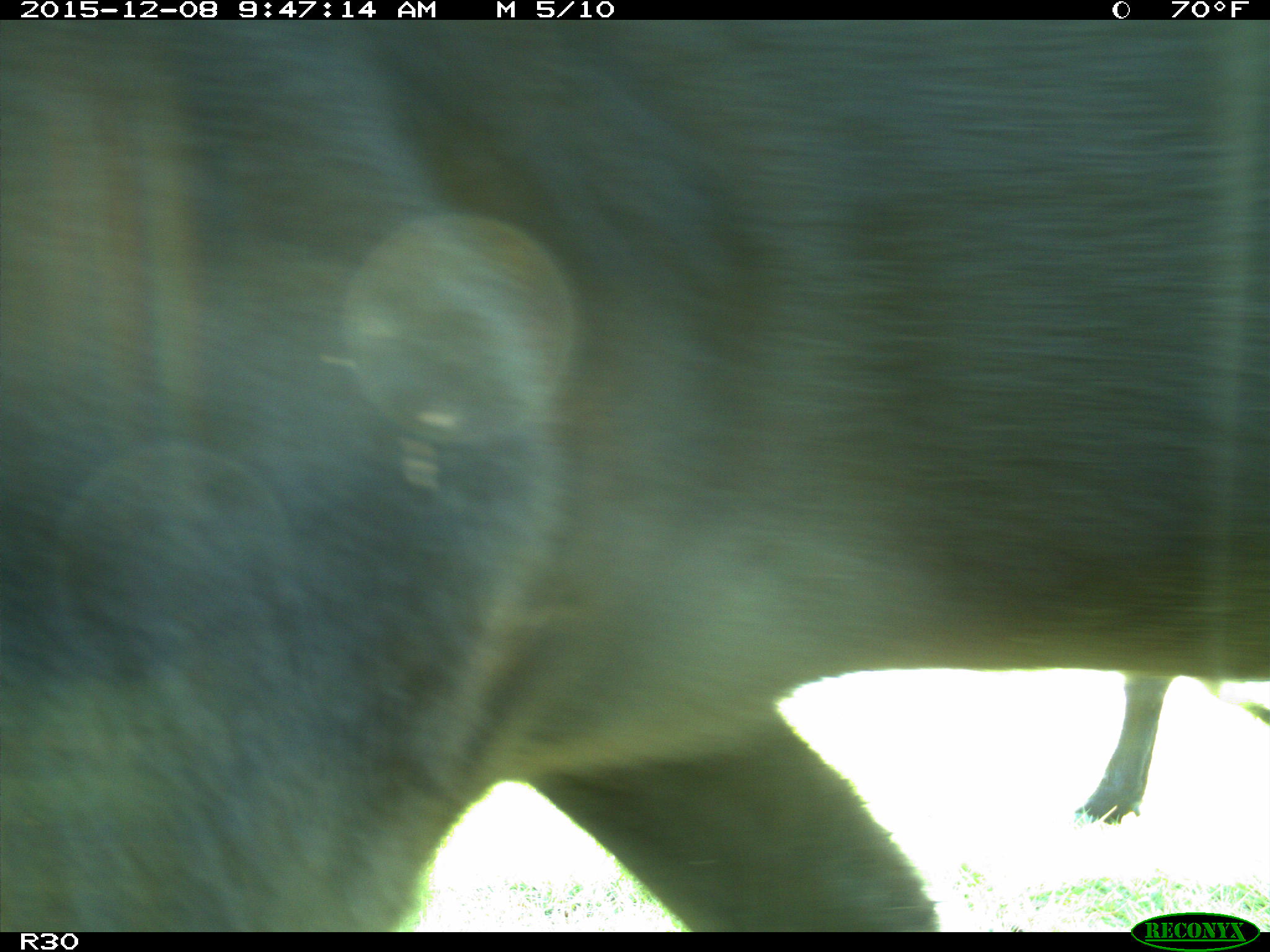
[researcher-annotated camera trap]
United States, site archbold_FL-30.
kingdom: Animalia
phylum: Chordata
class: Mammalia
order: Artiodactyla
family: Bovidae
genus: Bos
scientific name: Bos taurus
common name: domestic cow